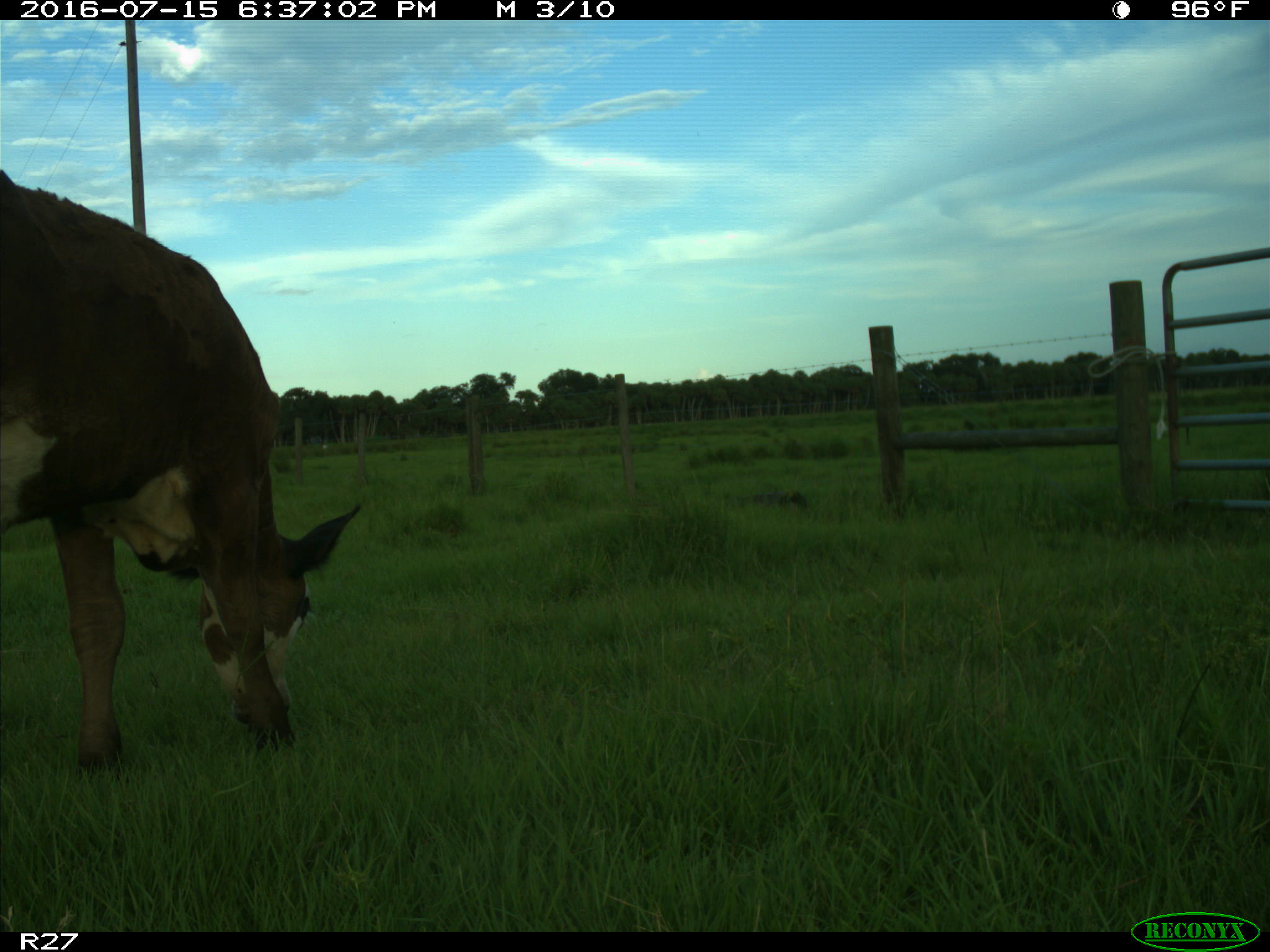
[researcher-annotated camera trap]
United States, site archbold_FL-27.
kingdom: Animalia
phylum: Chordata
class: Mammalia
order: Artiodactyla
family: Bovidae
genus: Bos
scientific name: Bos taurus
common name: domestic cow